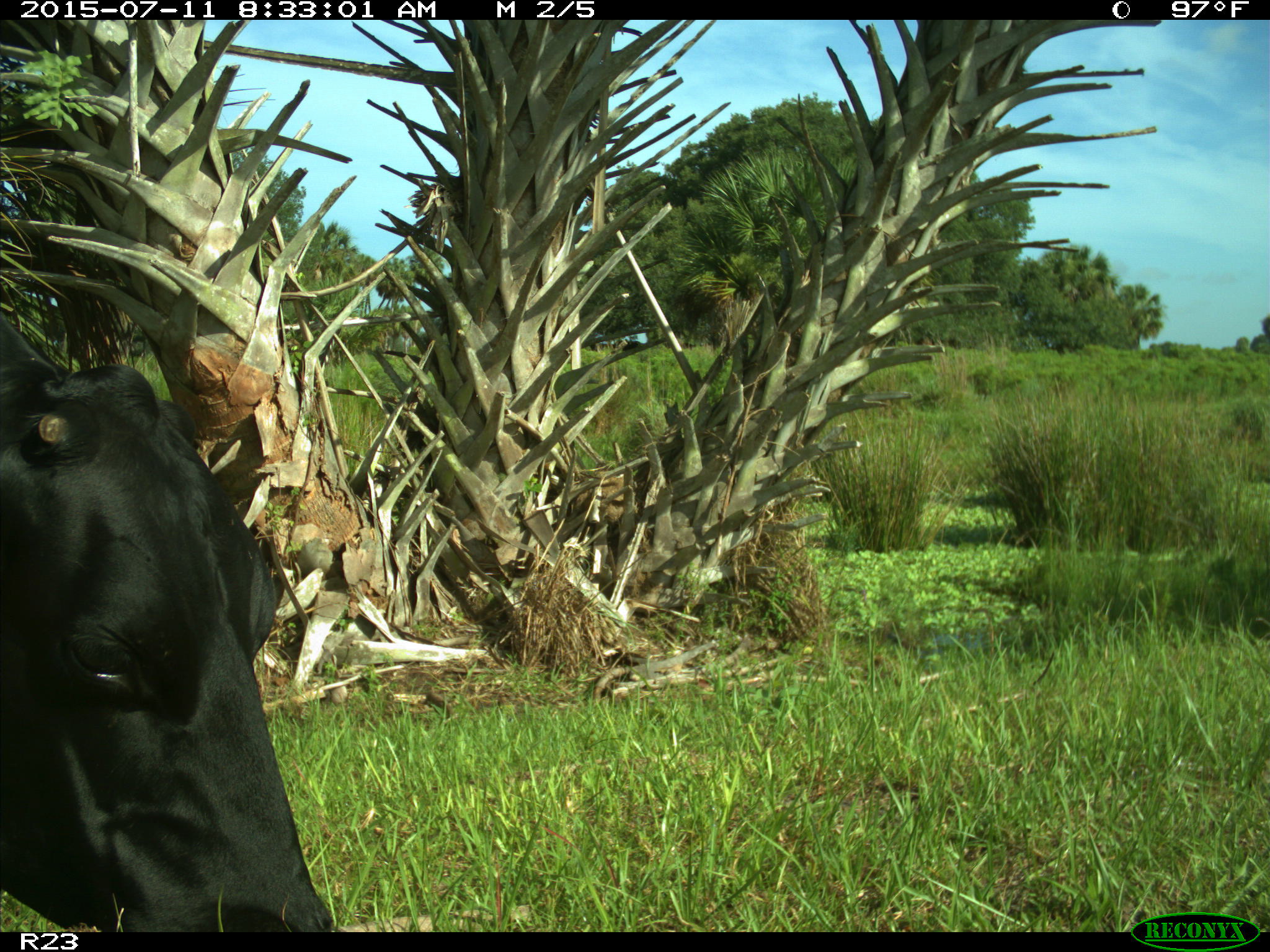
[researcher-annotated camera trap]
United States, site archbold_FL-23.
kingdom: Animalia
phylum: Chordata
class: Mammalia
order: Artiodactyla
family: Bovidae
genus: Bos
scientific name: Bos taurus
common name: domestic cow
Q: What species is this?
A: Bos taurus (domestic cow).